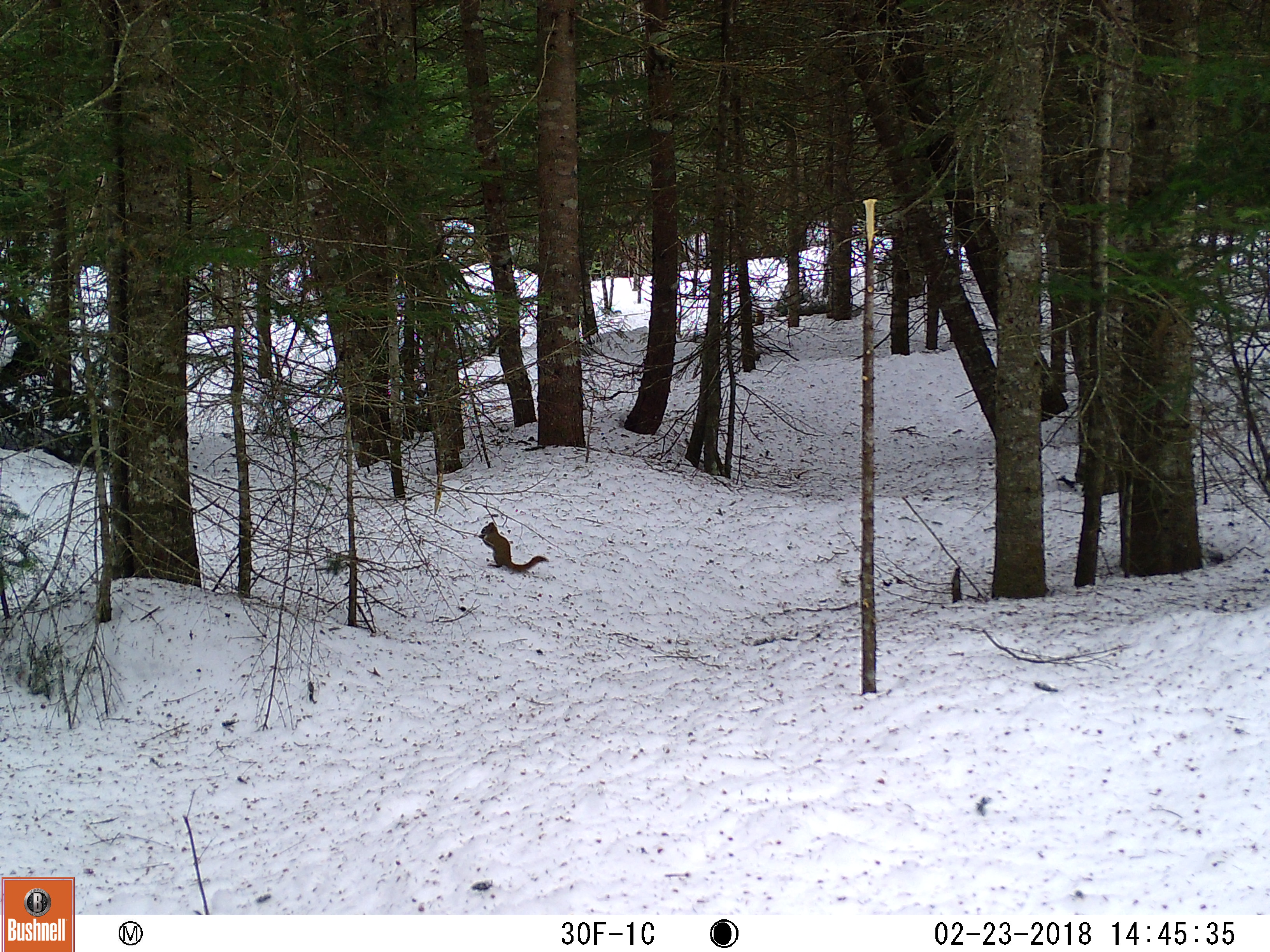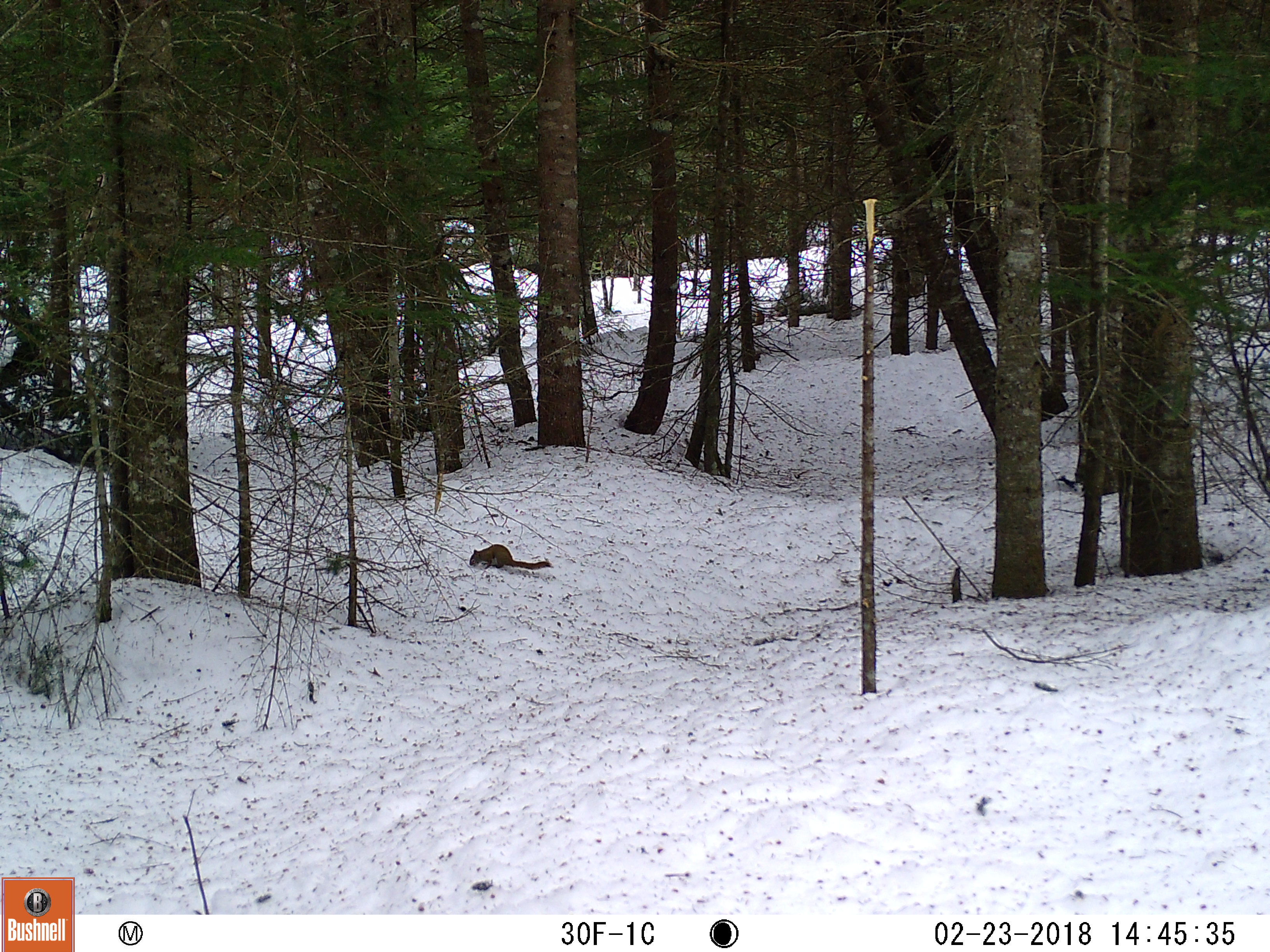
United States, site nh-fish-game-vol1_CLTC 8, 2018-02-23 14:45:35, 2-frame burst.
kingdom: Animalia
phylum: Chordata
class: Mammalia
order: Rodentia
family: Sciuridae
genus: Tamiasciurus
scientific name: Tamiasciurus hudsonicus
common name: red squirrel